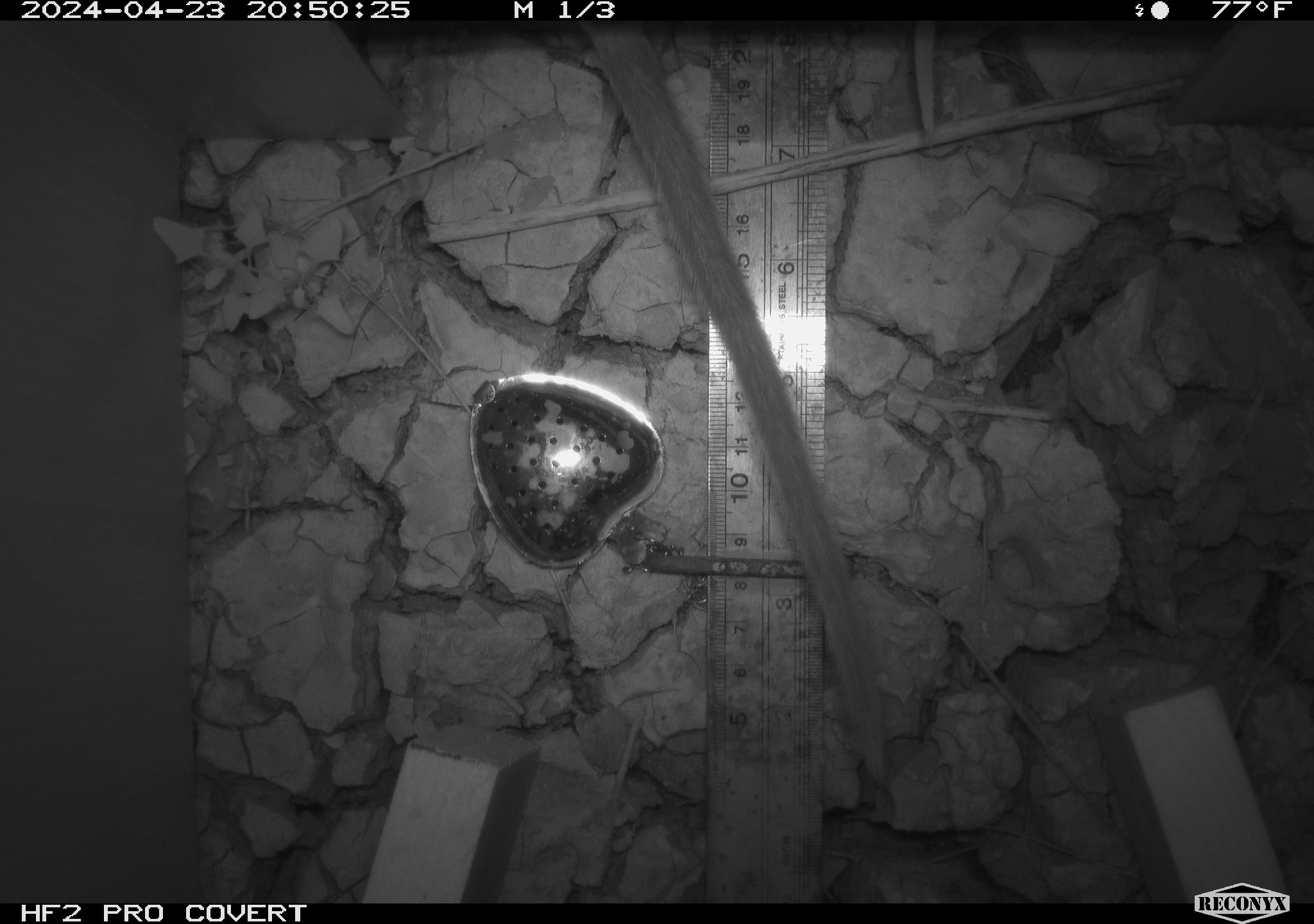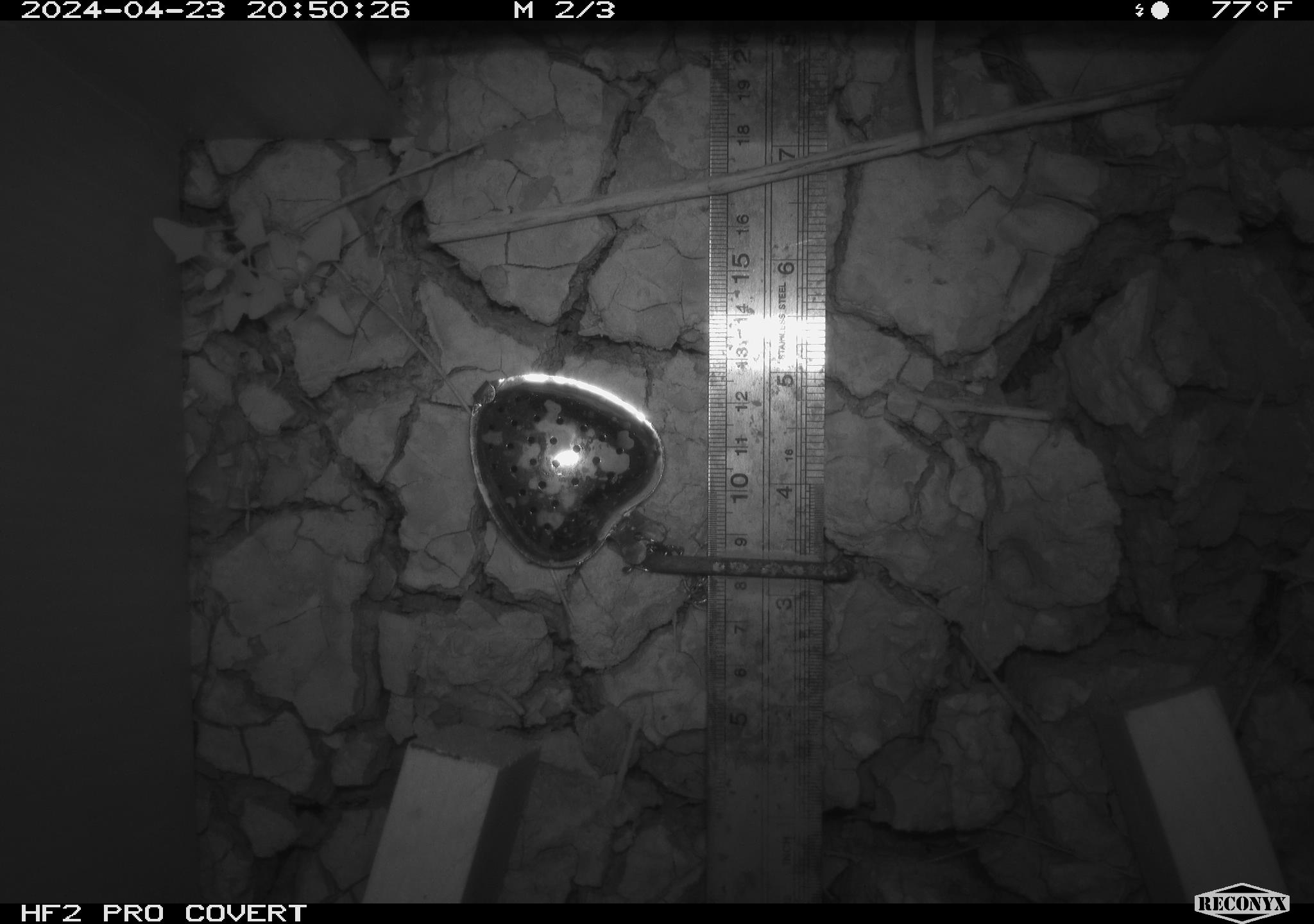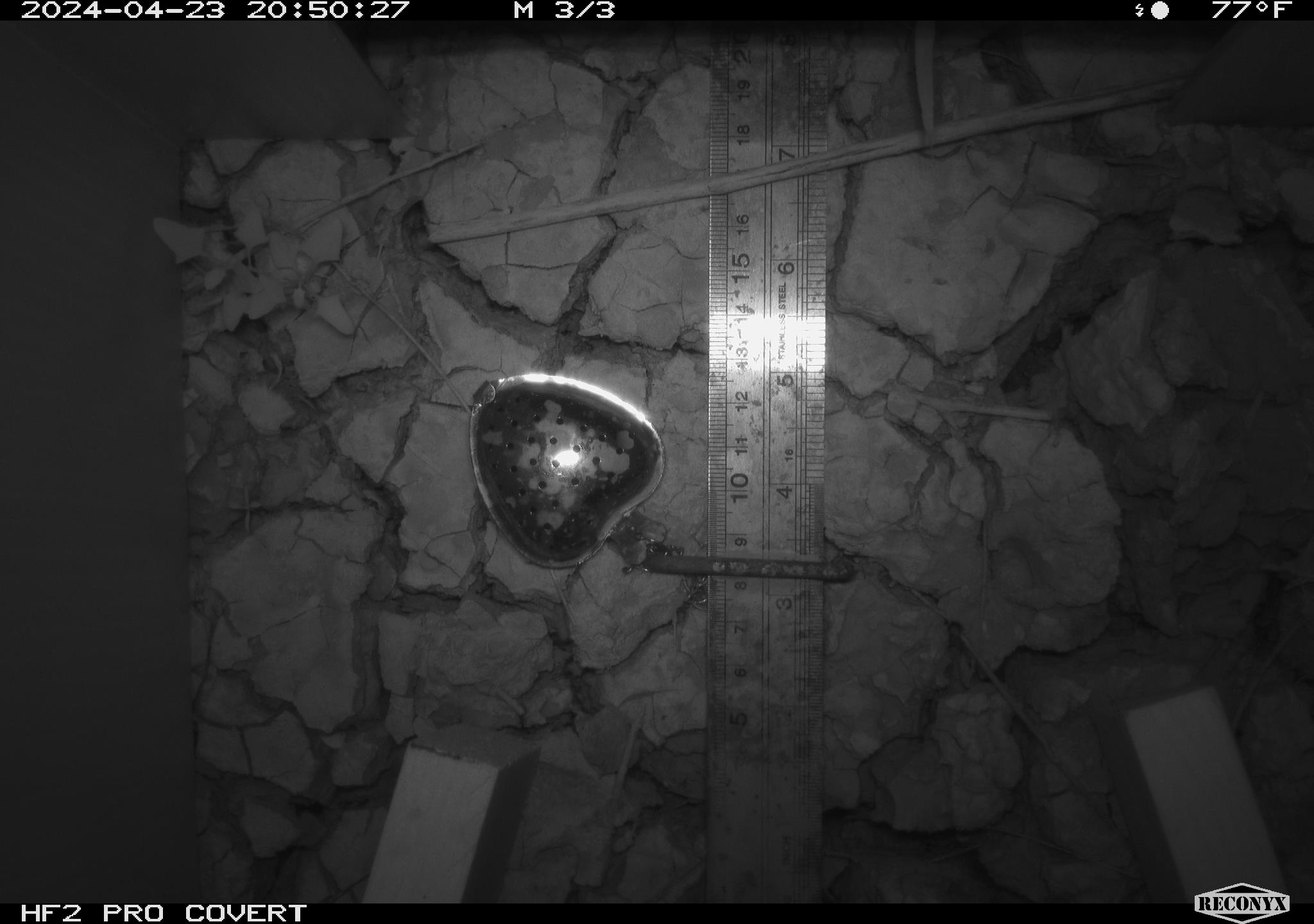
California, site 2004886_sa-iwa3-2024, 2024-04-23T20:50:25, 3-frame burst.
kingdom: Animalia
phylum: Chordata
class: Mammalia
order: Rodentia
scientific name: Rodentia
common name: woodrat or rat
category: woodrat or rat species